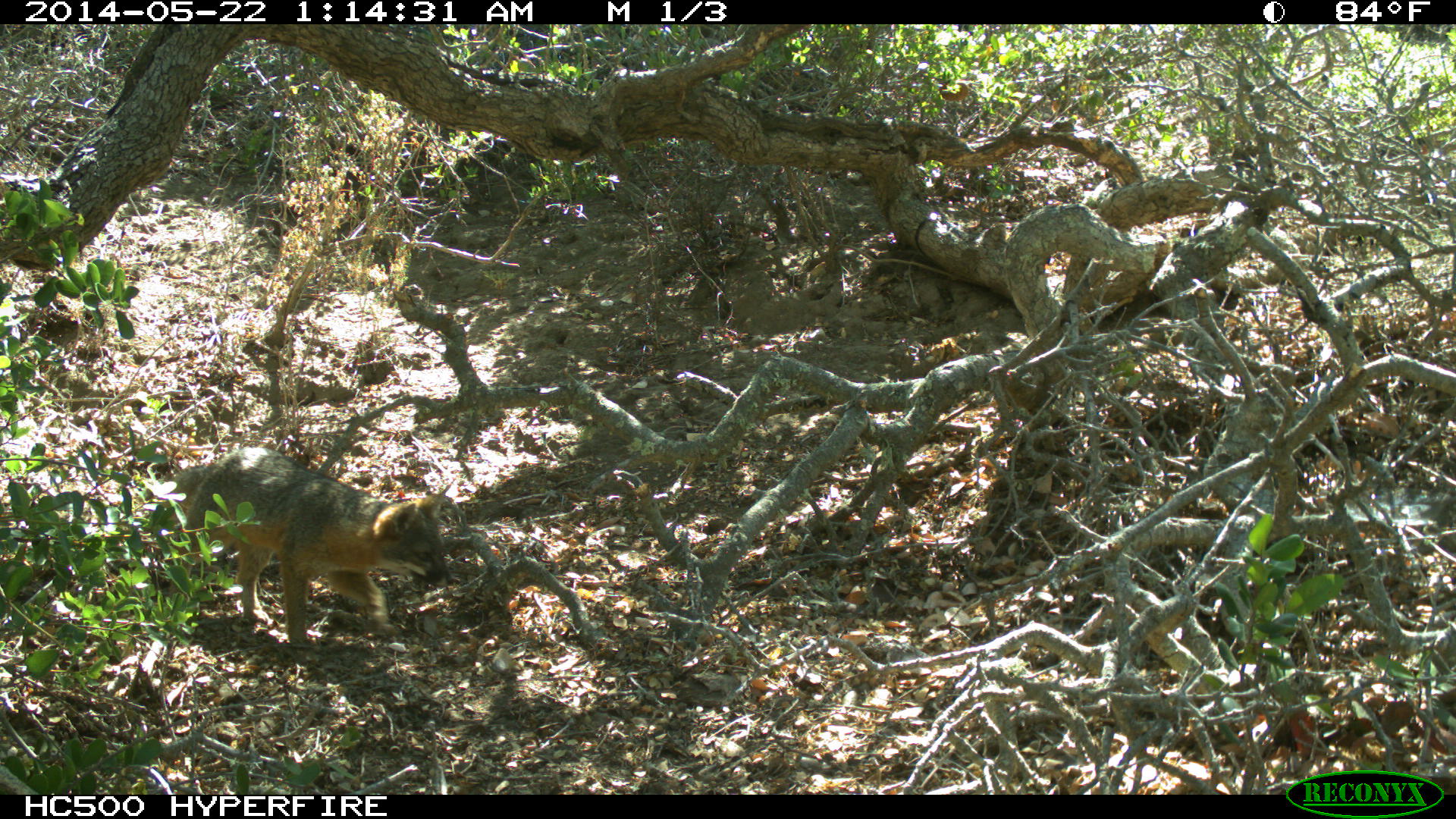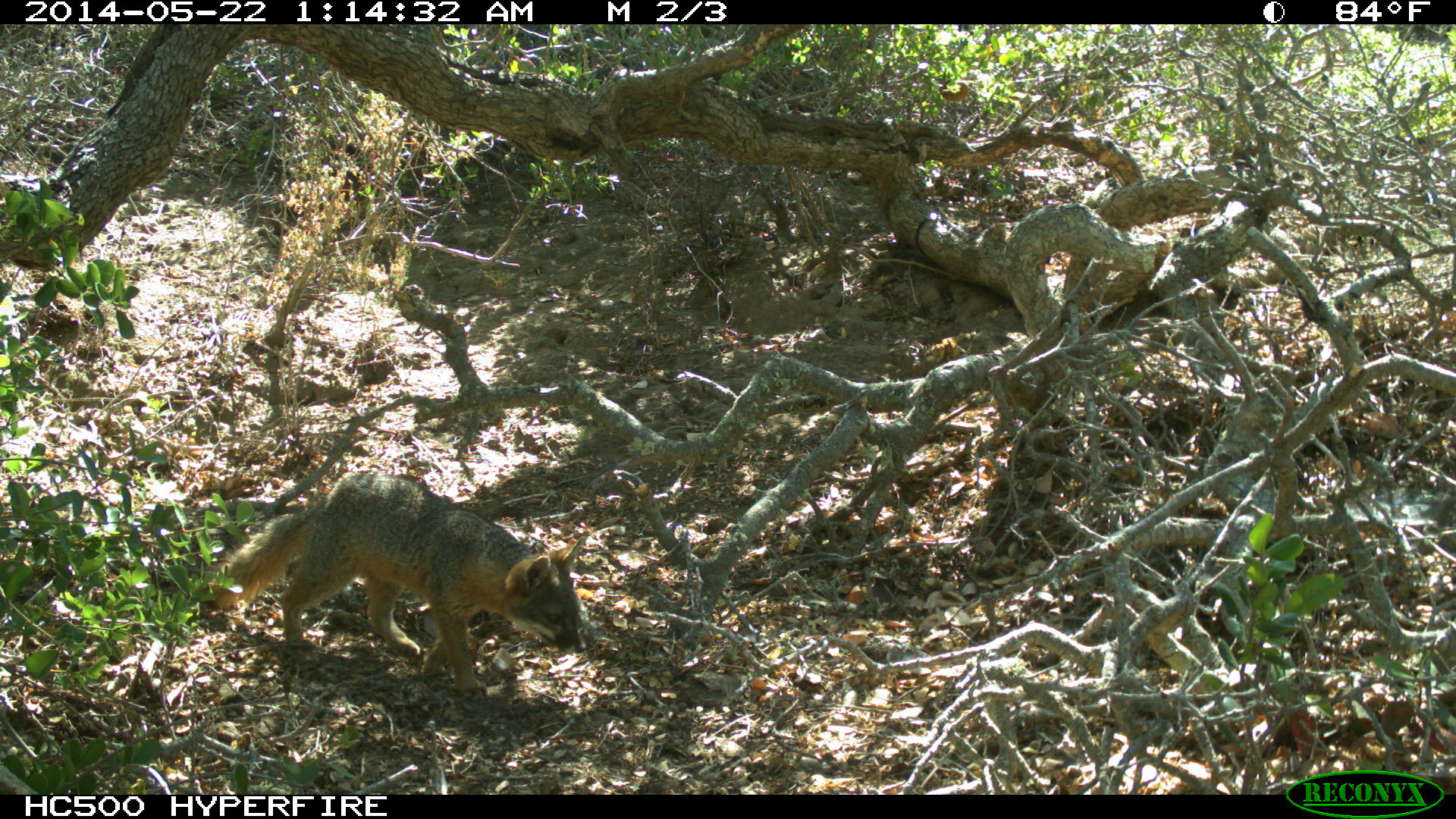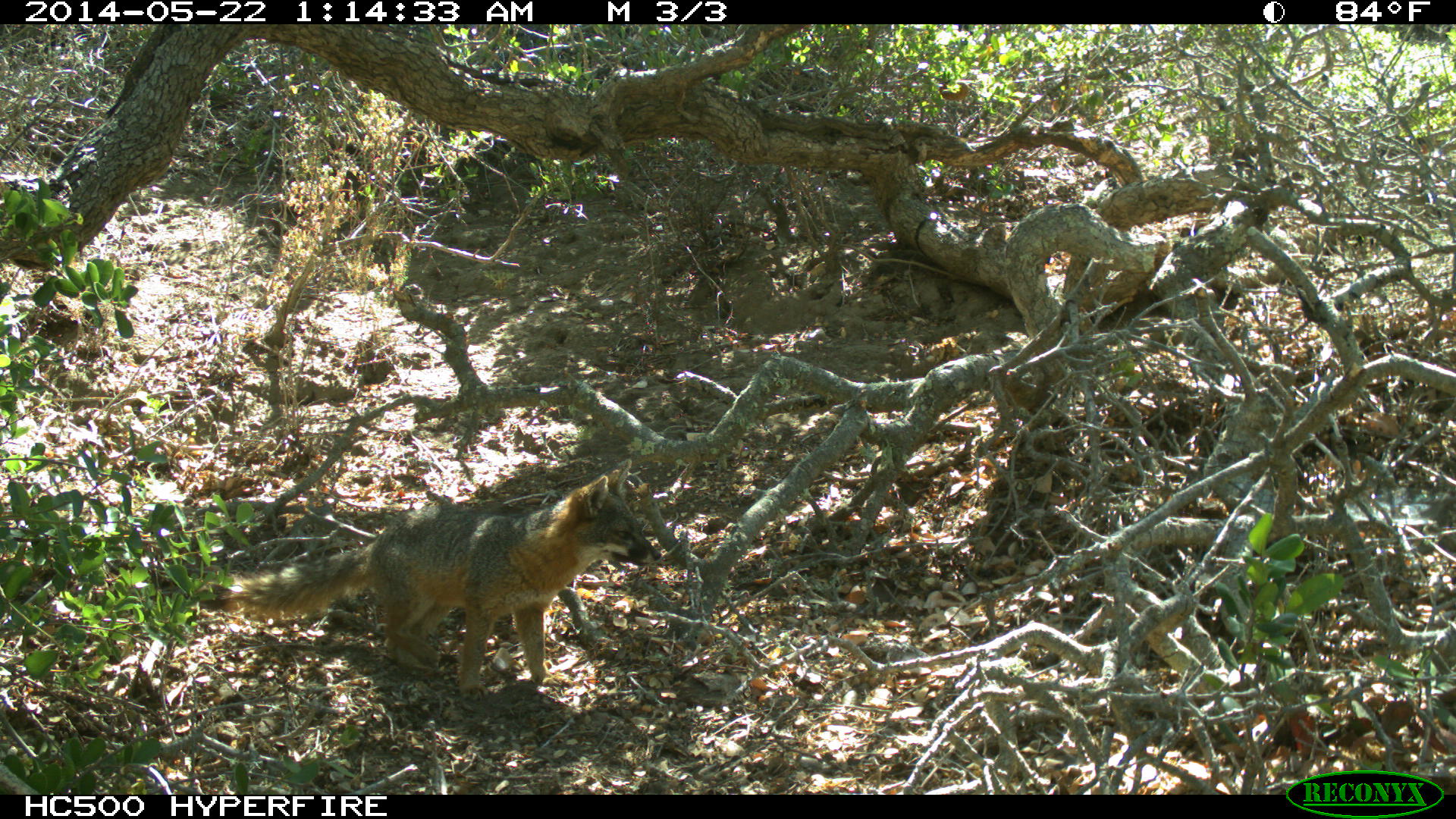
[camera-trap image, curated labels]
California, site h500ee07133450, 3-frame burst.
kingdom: Animalia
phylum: Chordata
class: Mammalia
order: Carnivora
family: Canidae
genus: Urocyon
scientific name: Urocyon littoralis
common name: island fox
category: fox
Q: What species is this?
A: Fox (island fox) (Urocyon littoralis).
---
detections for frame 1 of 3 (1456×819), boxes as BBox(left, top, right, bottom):
fox: BBox(168, 447, 455, 643)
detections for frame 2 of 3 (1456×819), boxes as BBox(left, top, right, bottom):
fox: BBox(207, 469, 586, 698)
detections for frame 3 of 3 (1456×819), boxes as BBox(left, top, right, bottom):
fox: BBox(194, 457, 661, 698)